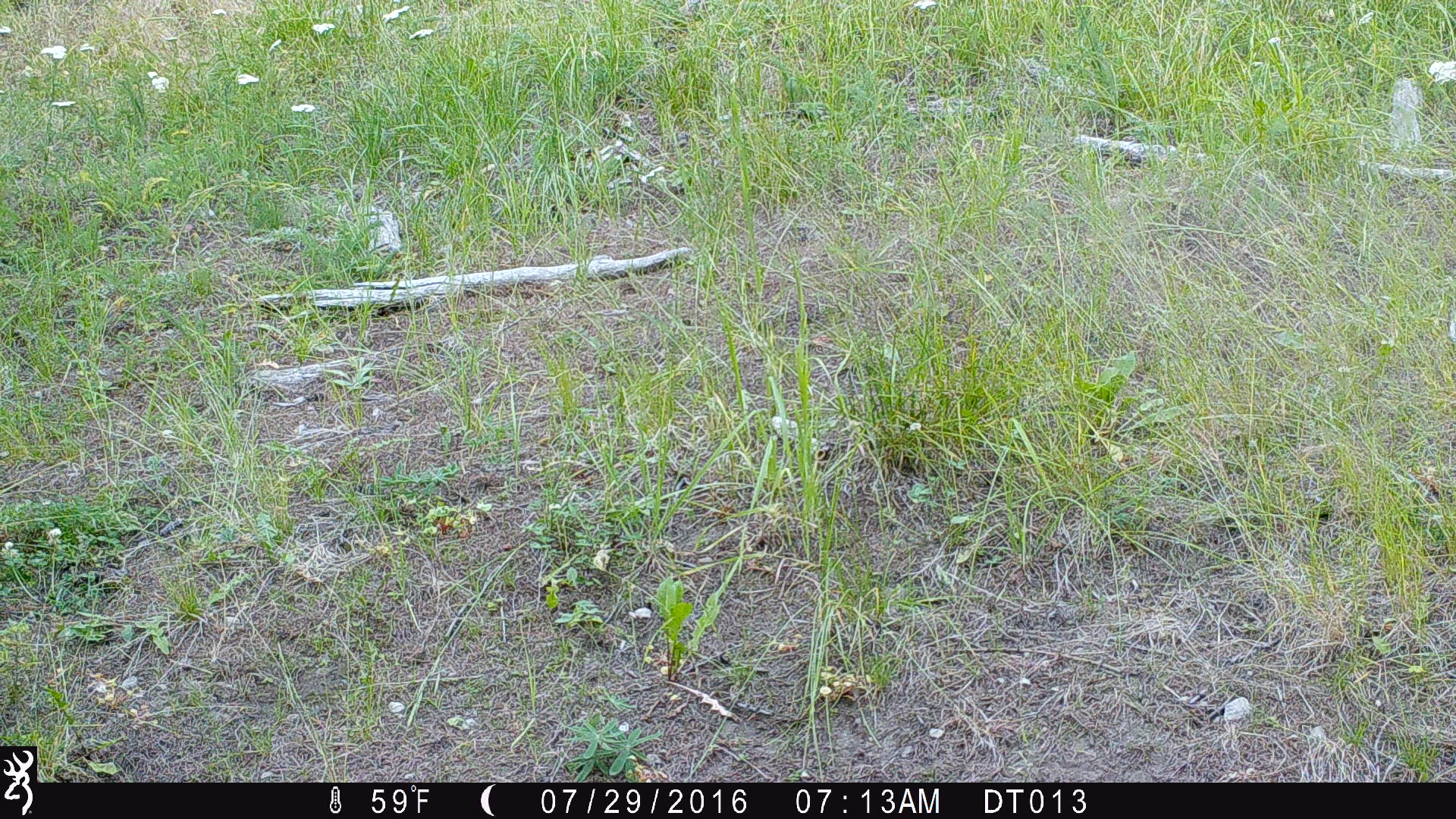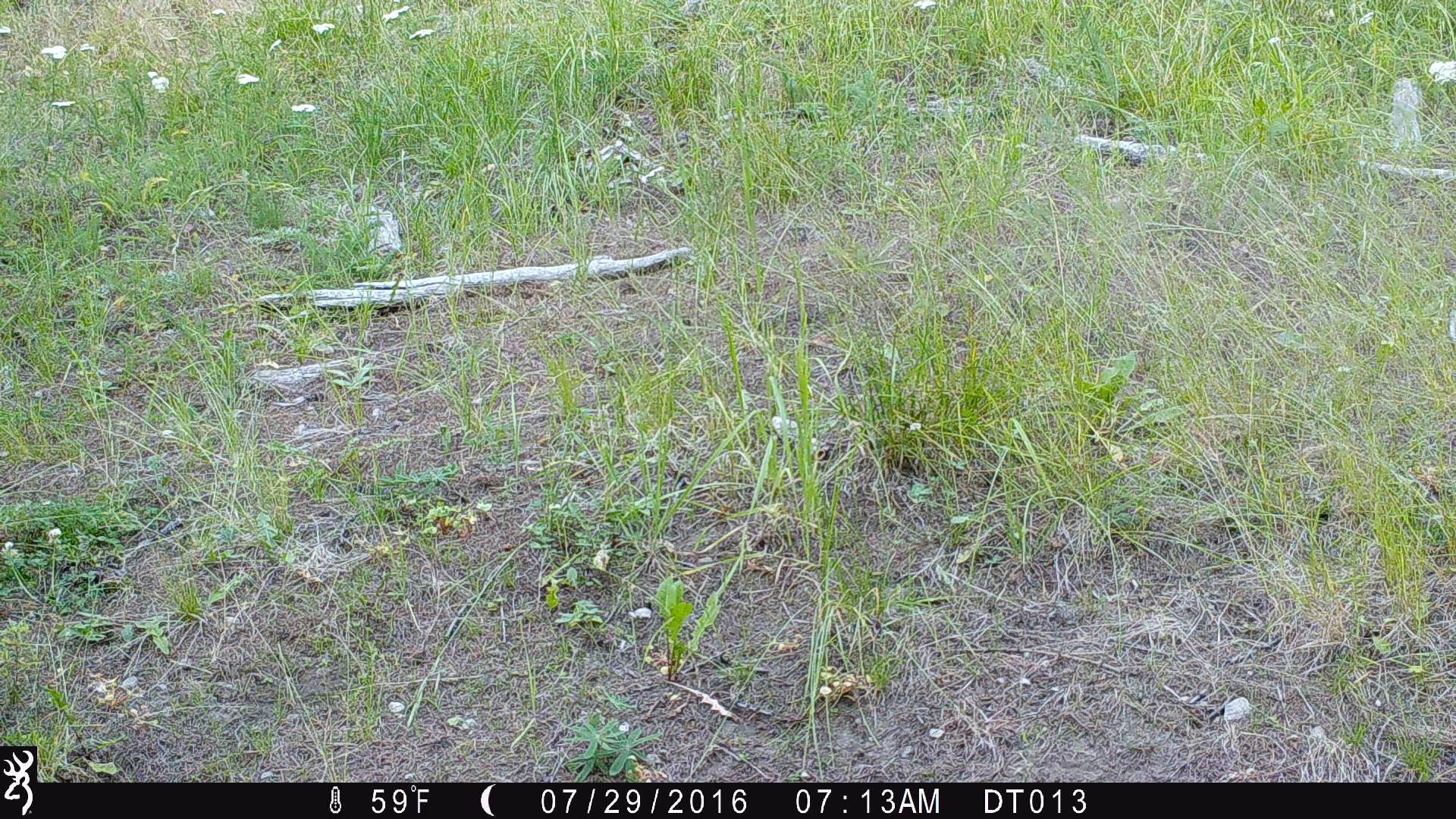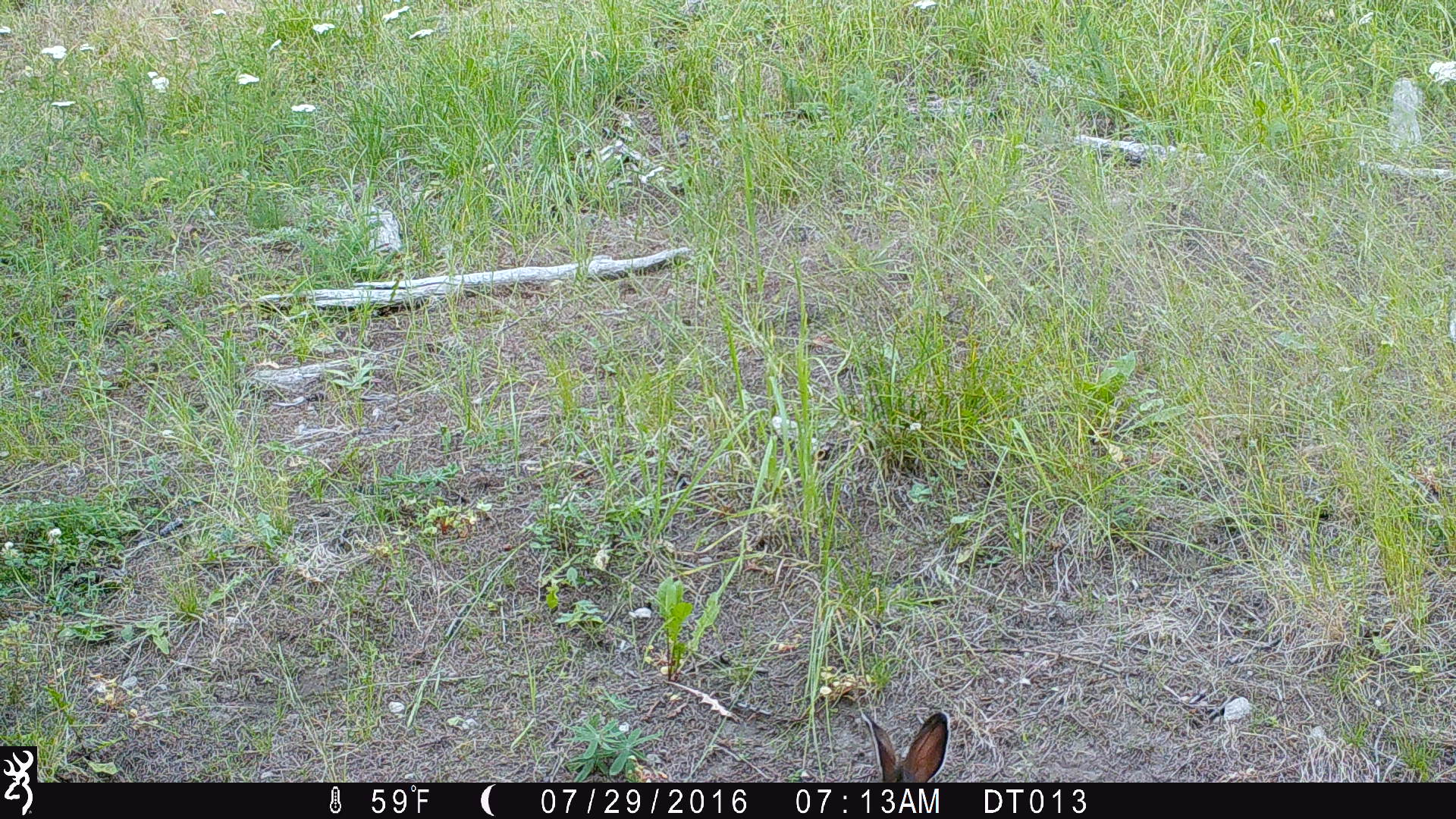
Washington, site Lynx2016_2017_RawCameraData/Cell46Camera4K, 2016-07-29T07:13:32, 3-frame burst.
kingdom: Animalia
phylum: Chordata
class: Mammalia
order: Lagomorpha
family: Leporidae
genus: Lepus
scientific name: Lepus americanus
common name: snowshoe hare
Lepus americanus (snowshoe hare). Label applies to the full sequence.